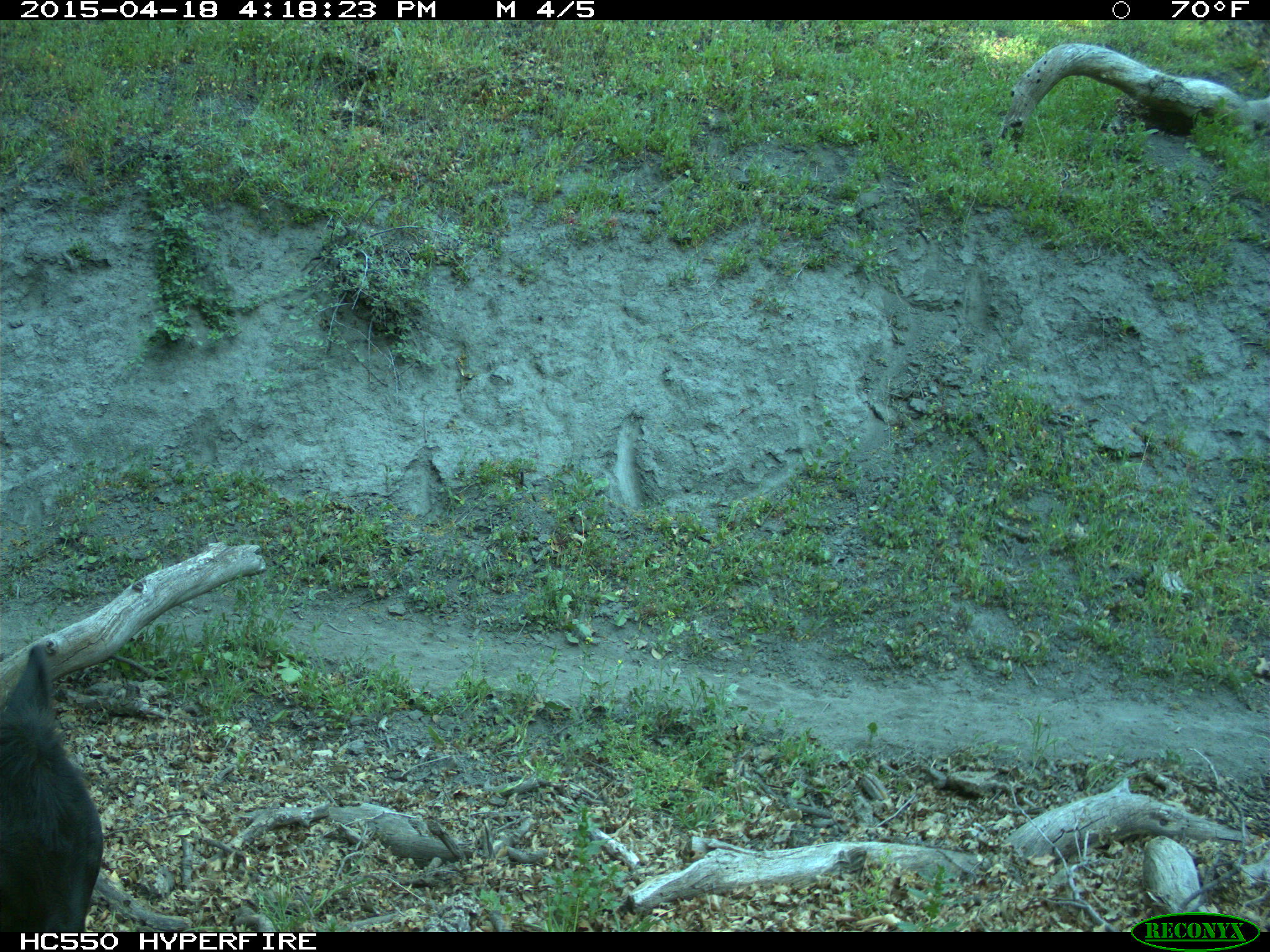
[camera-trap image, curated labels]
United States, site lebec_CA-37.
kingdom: Animalia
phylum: Chordata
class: Mammalia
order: Artiodactyla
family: Bovidae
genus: Bos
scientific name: Bos taurus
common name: domestic cow